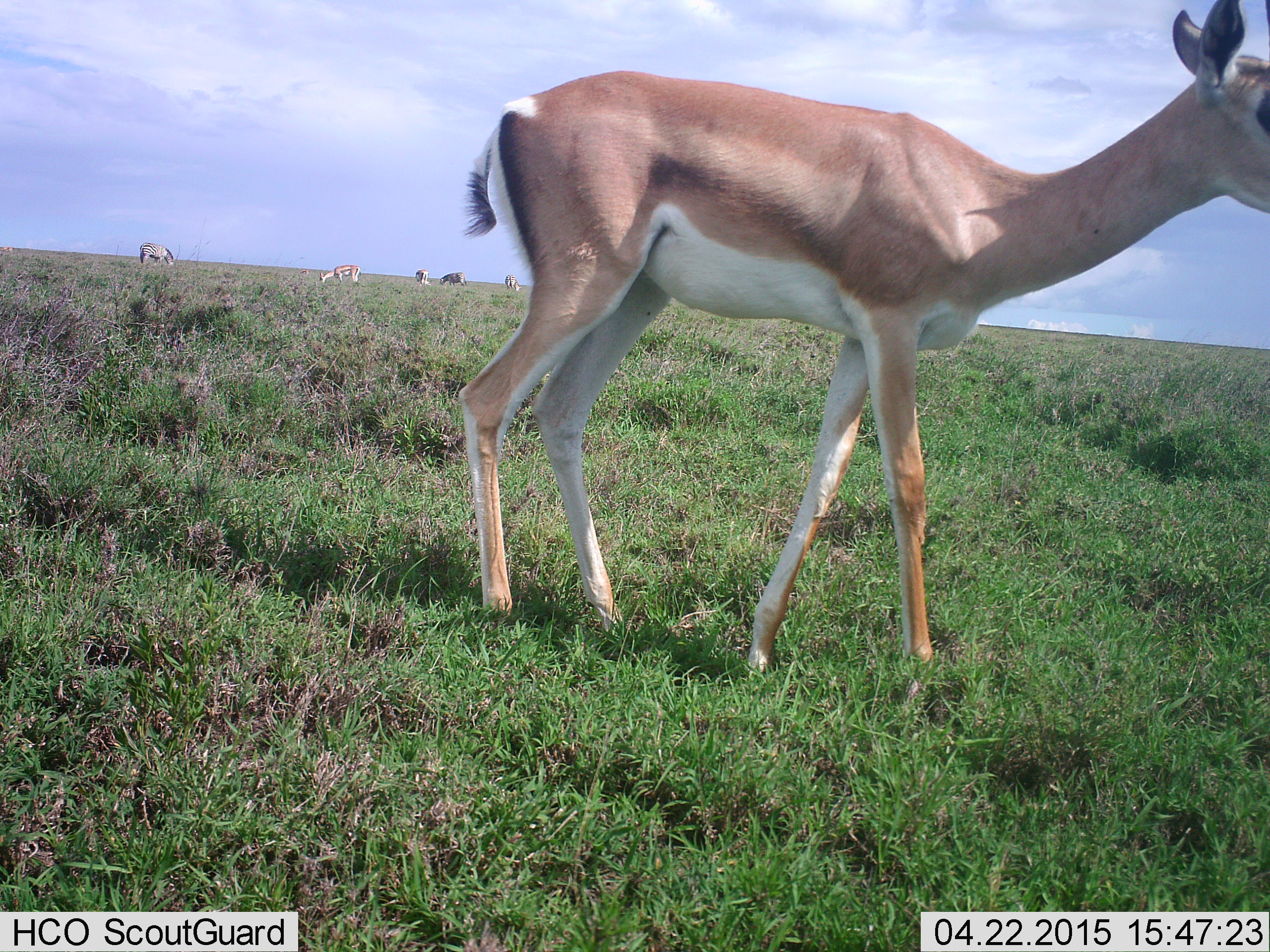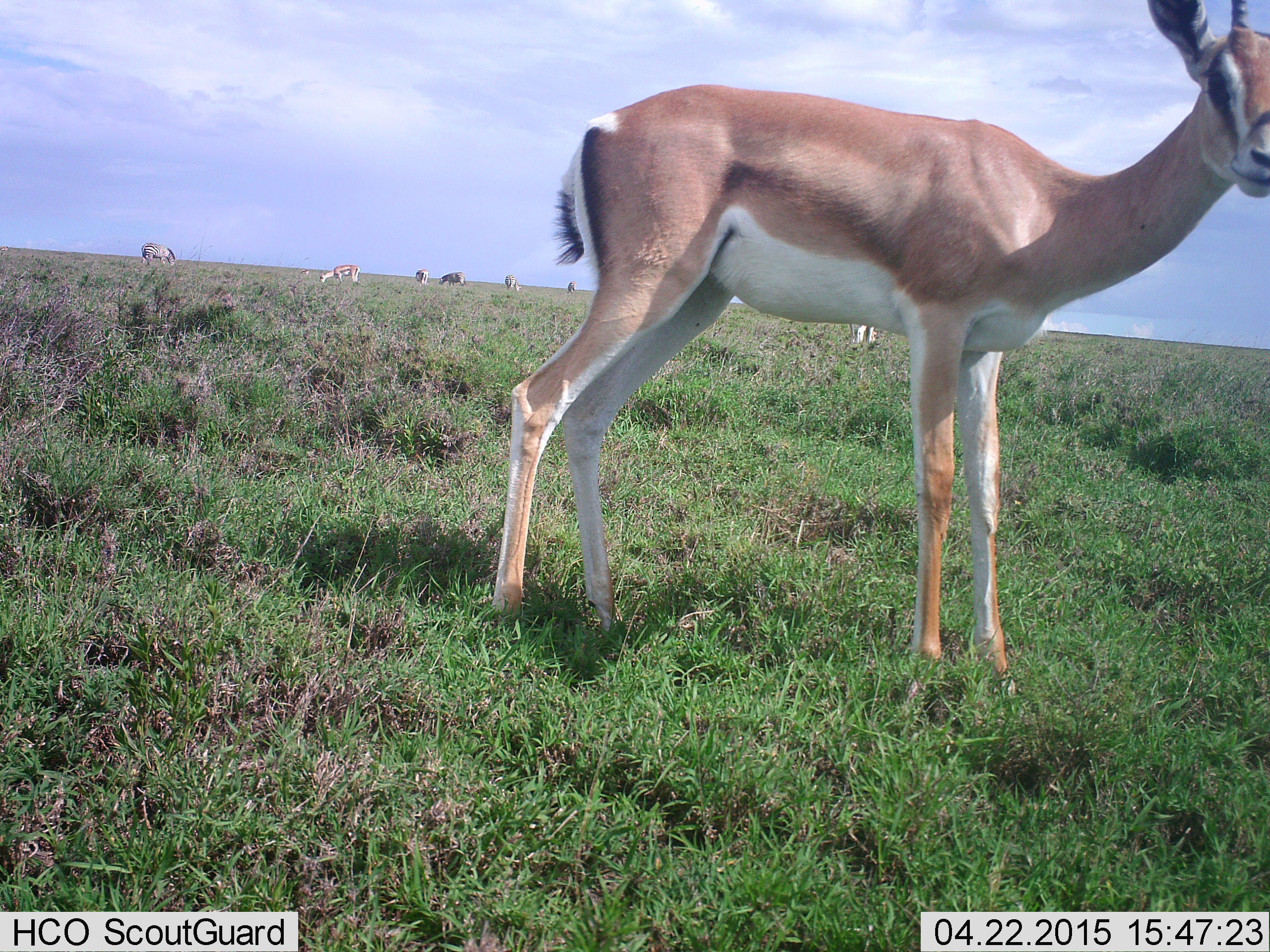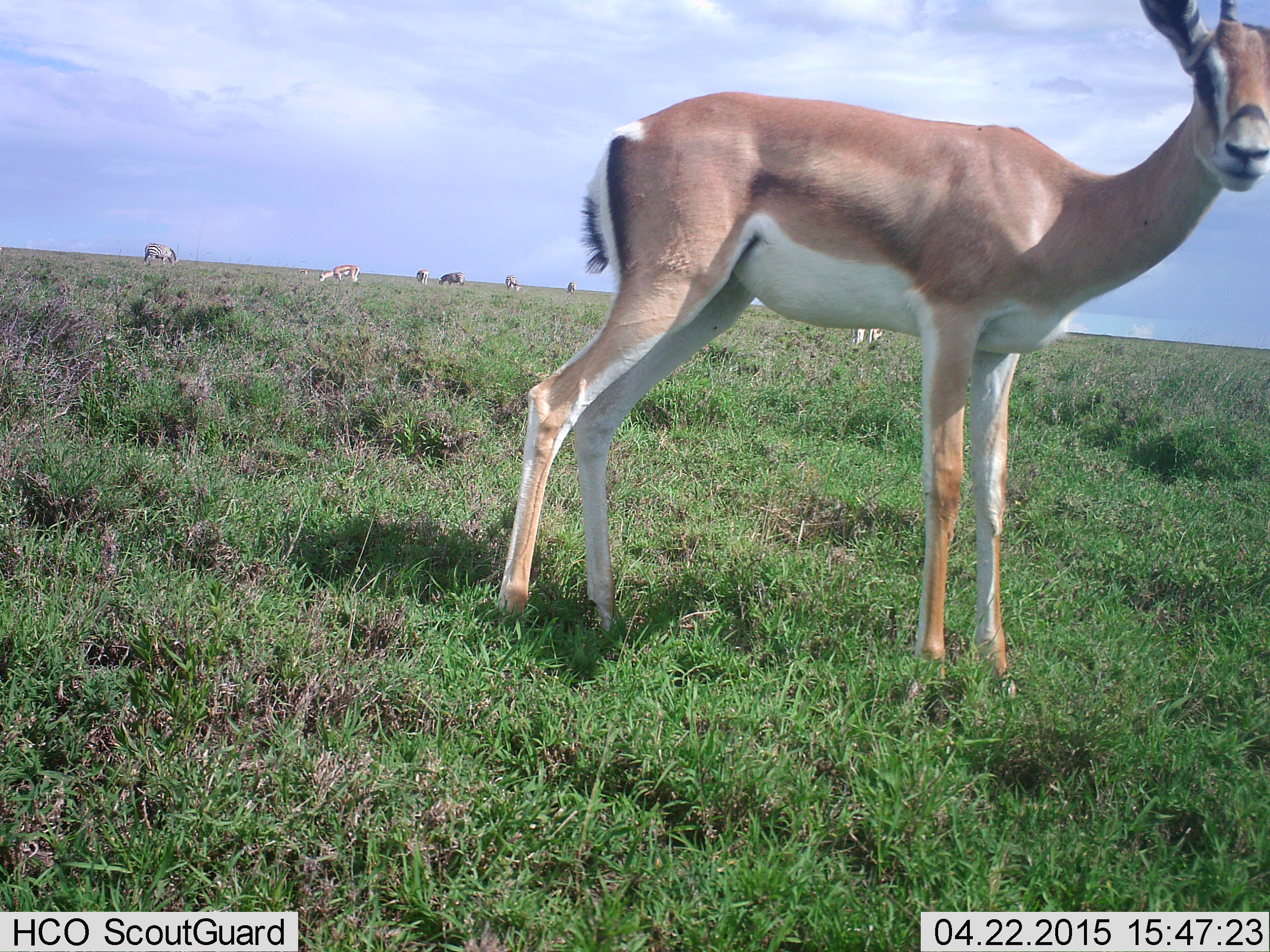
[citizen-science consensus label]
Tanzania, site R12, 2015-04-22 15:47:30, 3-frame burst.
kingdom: Animalia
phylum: Chordata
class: Mammalia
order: Artiodactyla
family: Bovidae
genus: Nanger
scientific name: Nanger granti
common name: grant's gazelle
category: gazellegrants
Gazellegrants (grant's gazelle) (Nanger granti), count 3. Behavior (volunteer vote fractions): standing 75%, resting 0%, moving 33%, interacting 0%. Young present (vote fraction): 0%. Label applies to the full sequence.